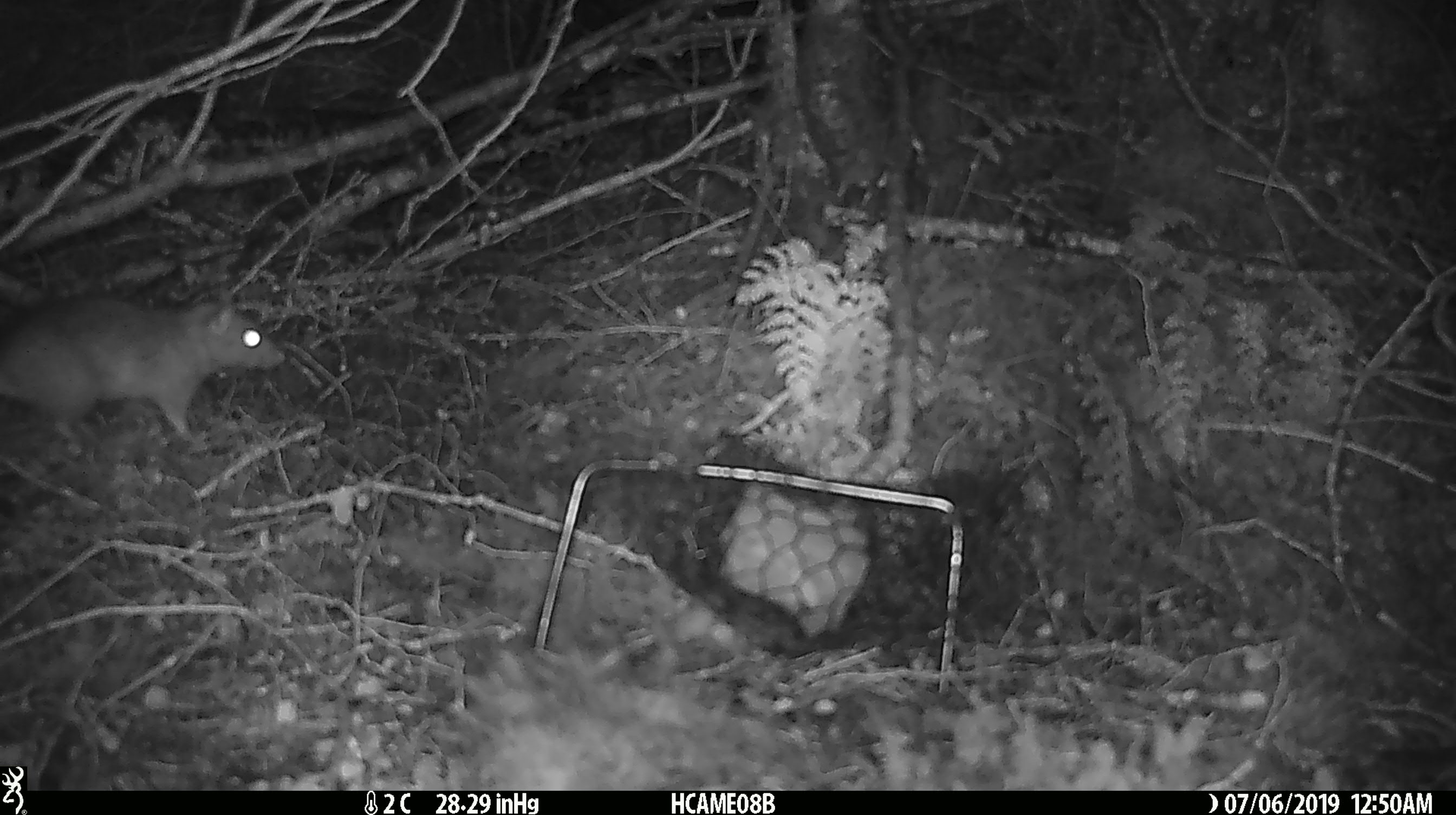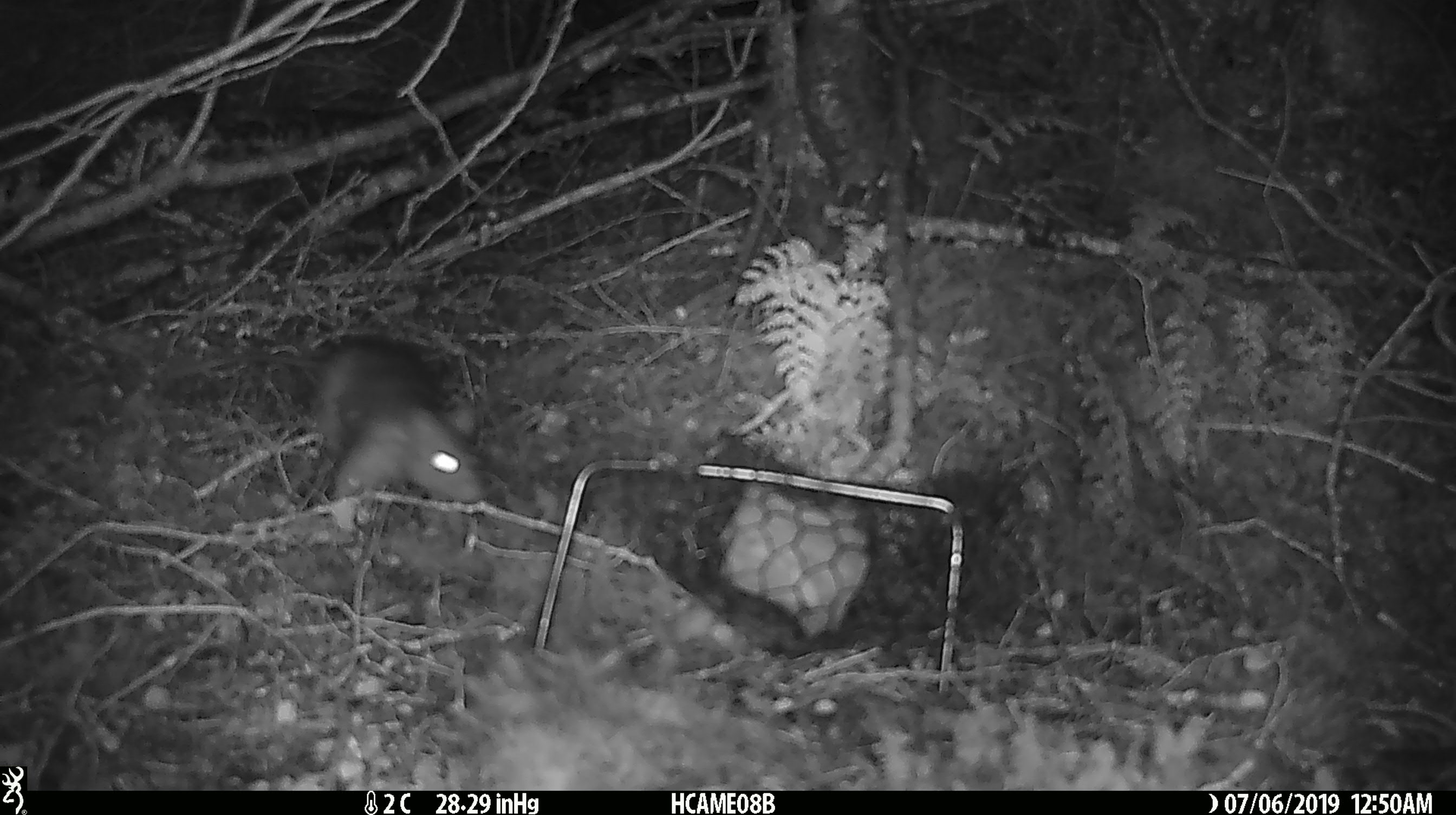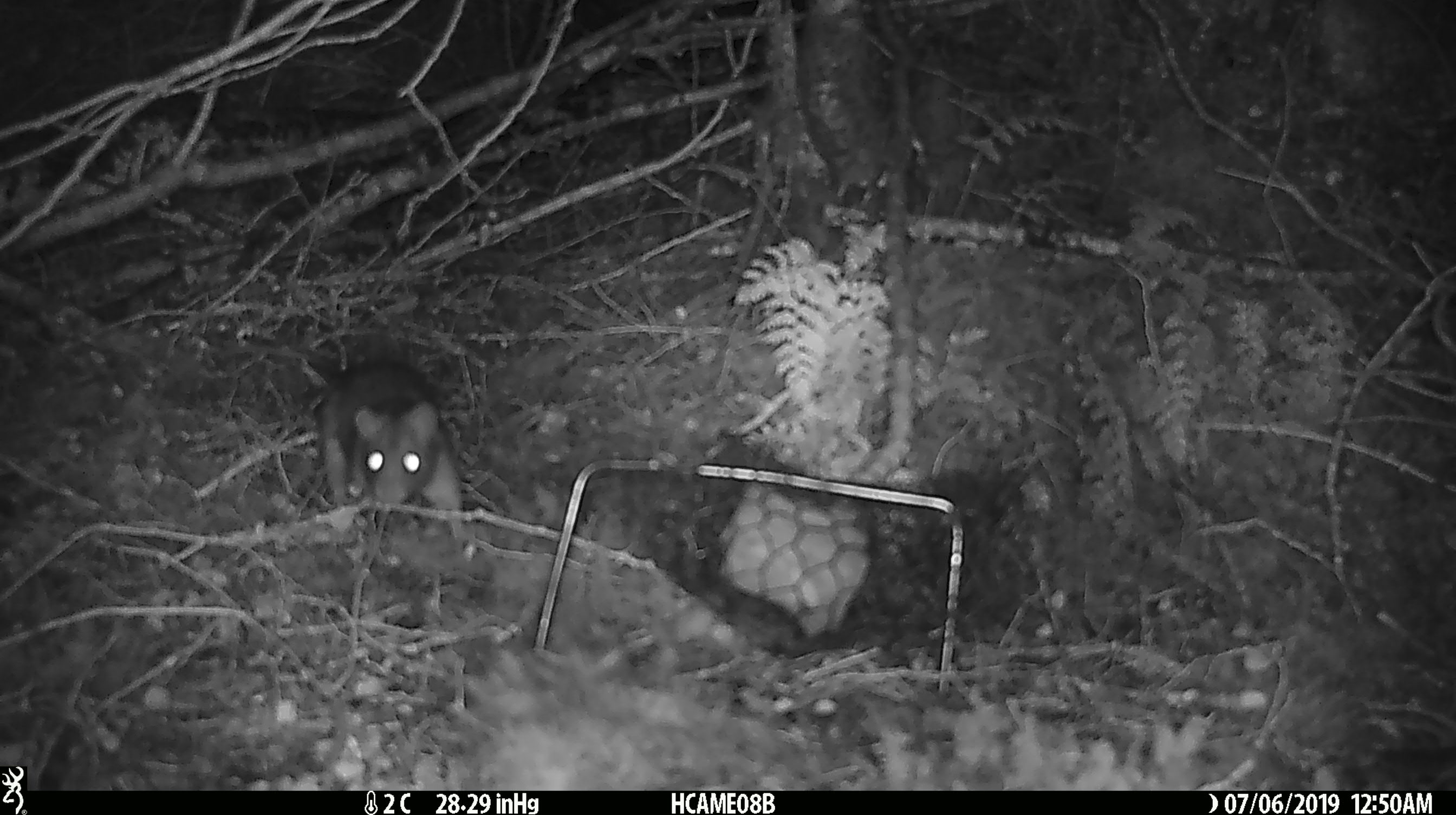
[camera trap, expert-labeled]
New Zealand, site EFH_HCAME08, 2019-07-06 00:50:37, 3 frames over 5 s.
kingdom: Animalia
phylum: Chordata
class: Mammalia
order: Rodentia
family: Muridae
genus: Rattus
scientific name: Rattus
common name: rat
Rat (Rattus).